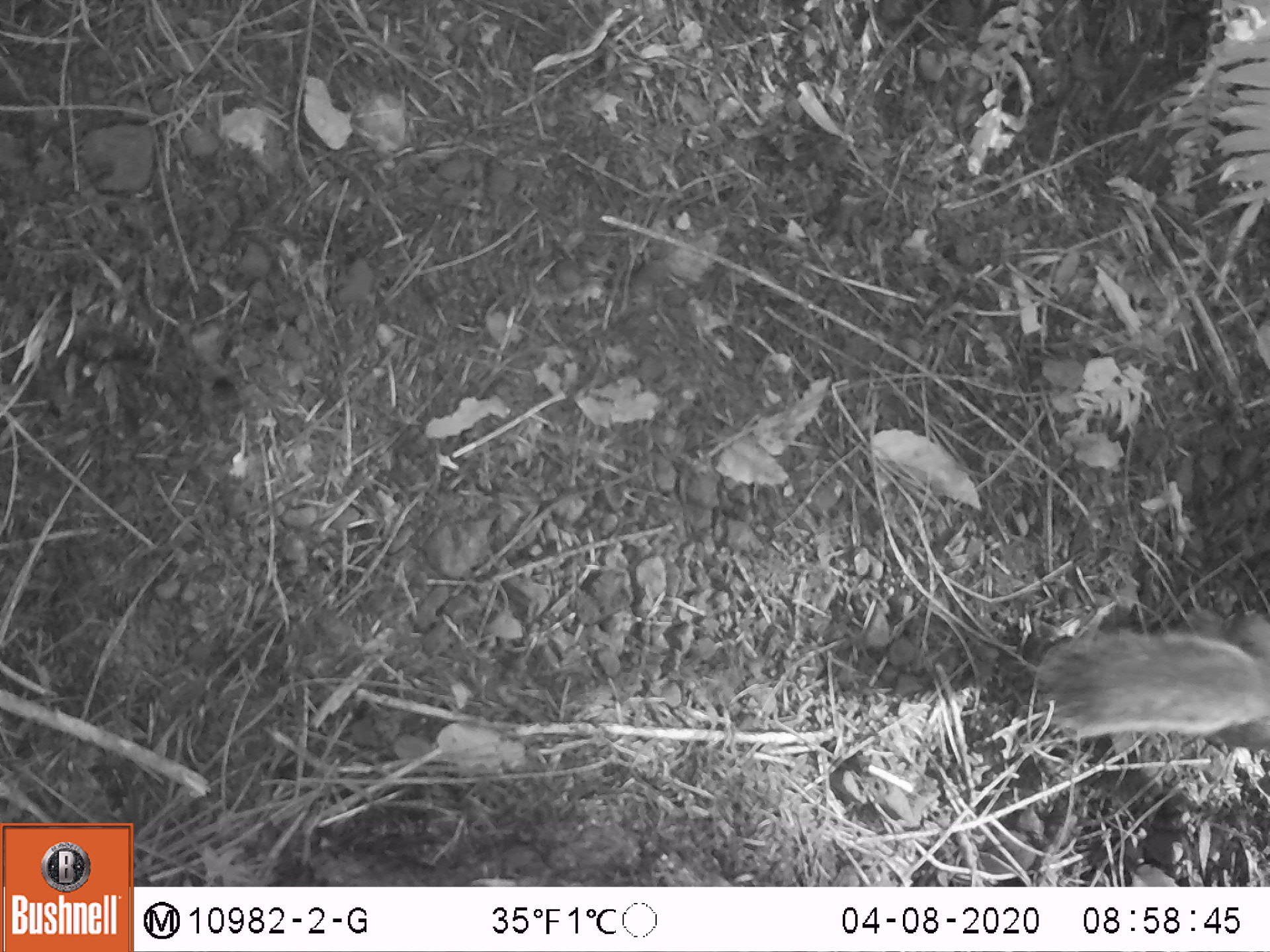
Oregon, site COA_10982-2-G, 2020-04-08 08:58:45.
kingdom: Animalia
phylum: Chordata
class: Mammalia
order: Rodentia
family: Sciuridae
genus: Tamiasciurus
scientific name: Tamiasciurus douglasii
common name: douglas squirrel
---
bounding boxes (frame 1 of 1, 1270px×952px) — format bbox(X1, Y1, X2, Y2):
douglas squirrel: bbox(1026, 607, 1263, 745)